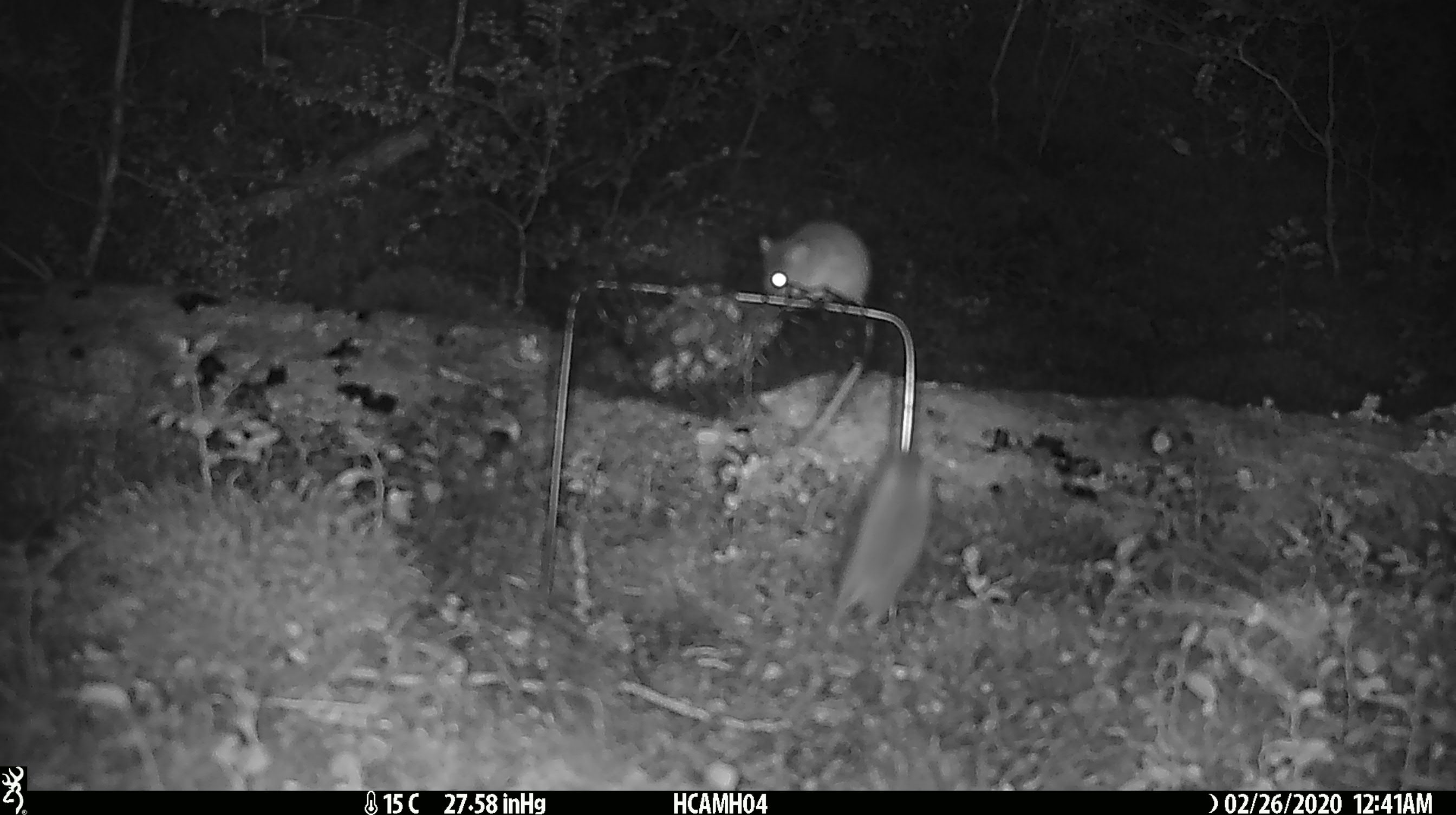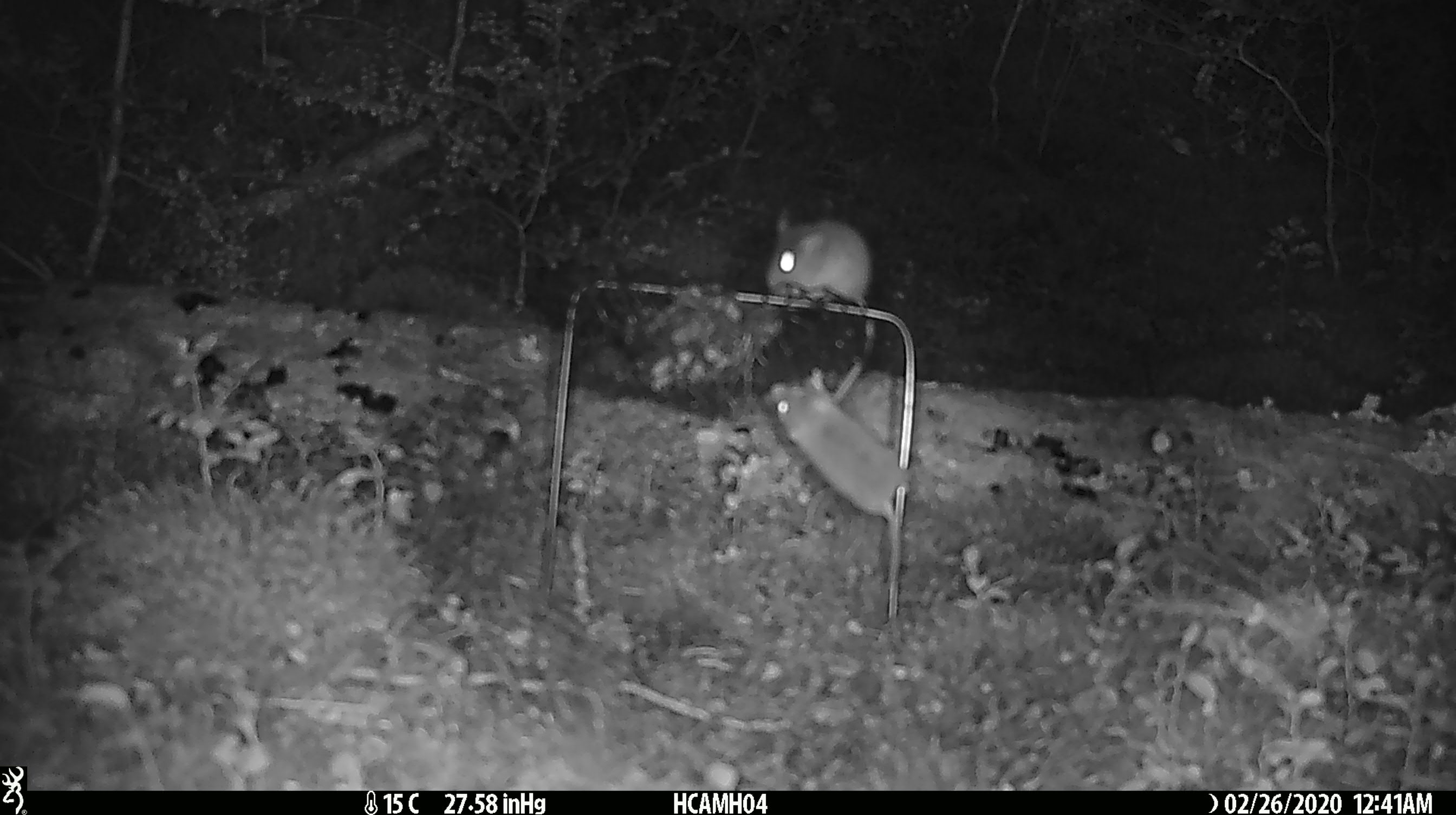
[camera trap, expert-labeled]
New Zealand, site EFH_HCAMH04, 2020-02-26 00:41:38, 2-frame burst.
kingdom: Animalia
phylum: Chordata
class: Mammalia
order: Rodentia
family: Muridae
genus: Mus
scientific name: Mus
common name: mouse